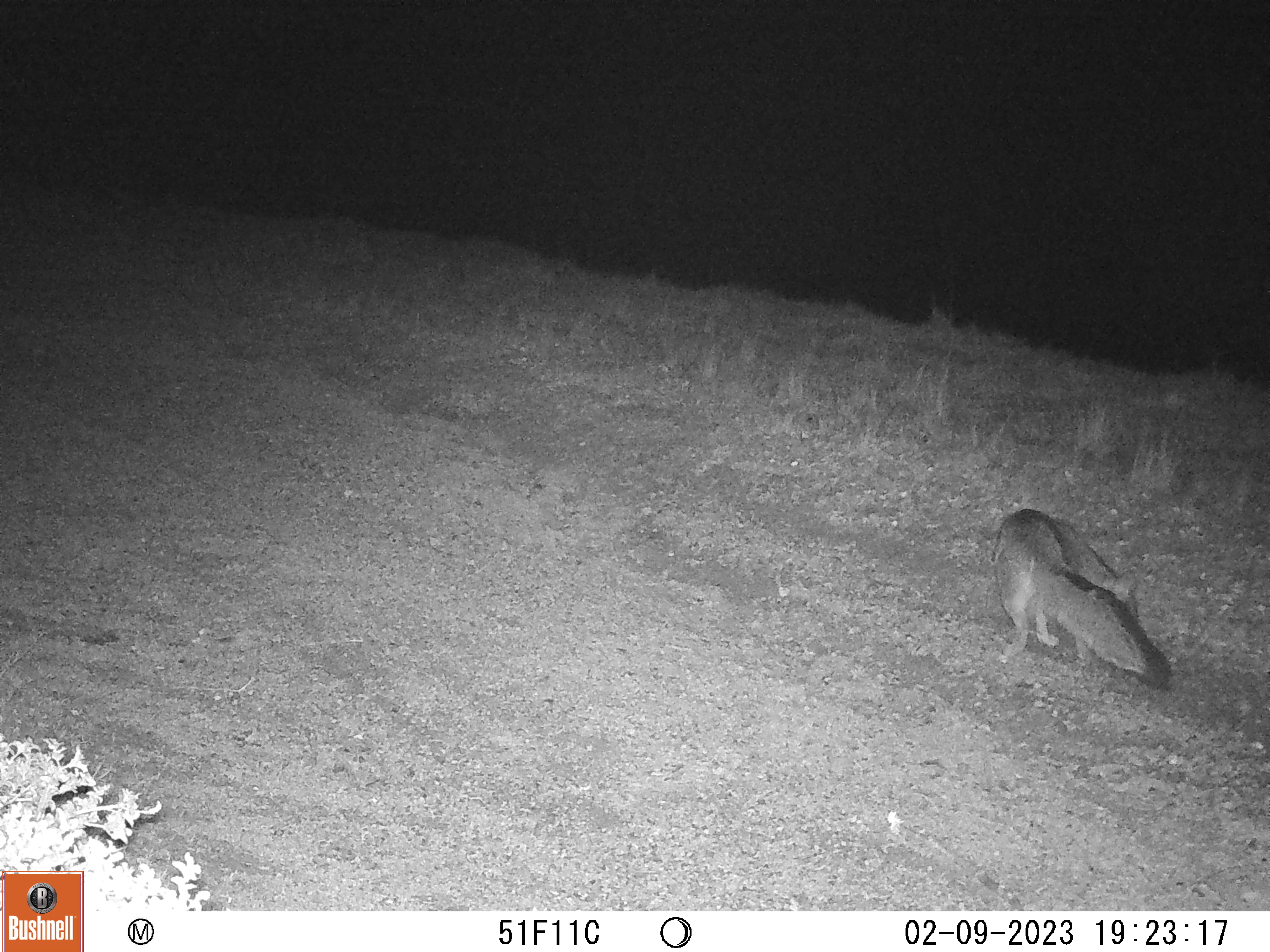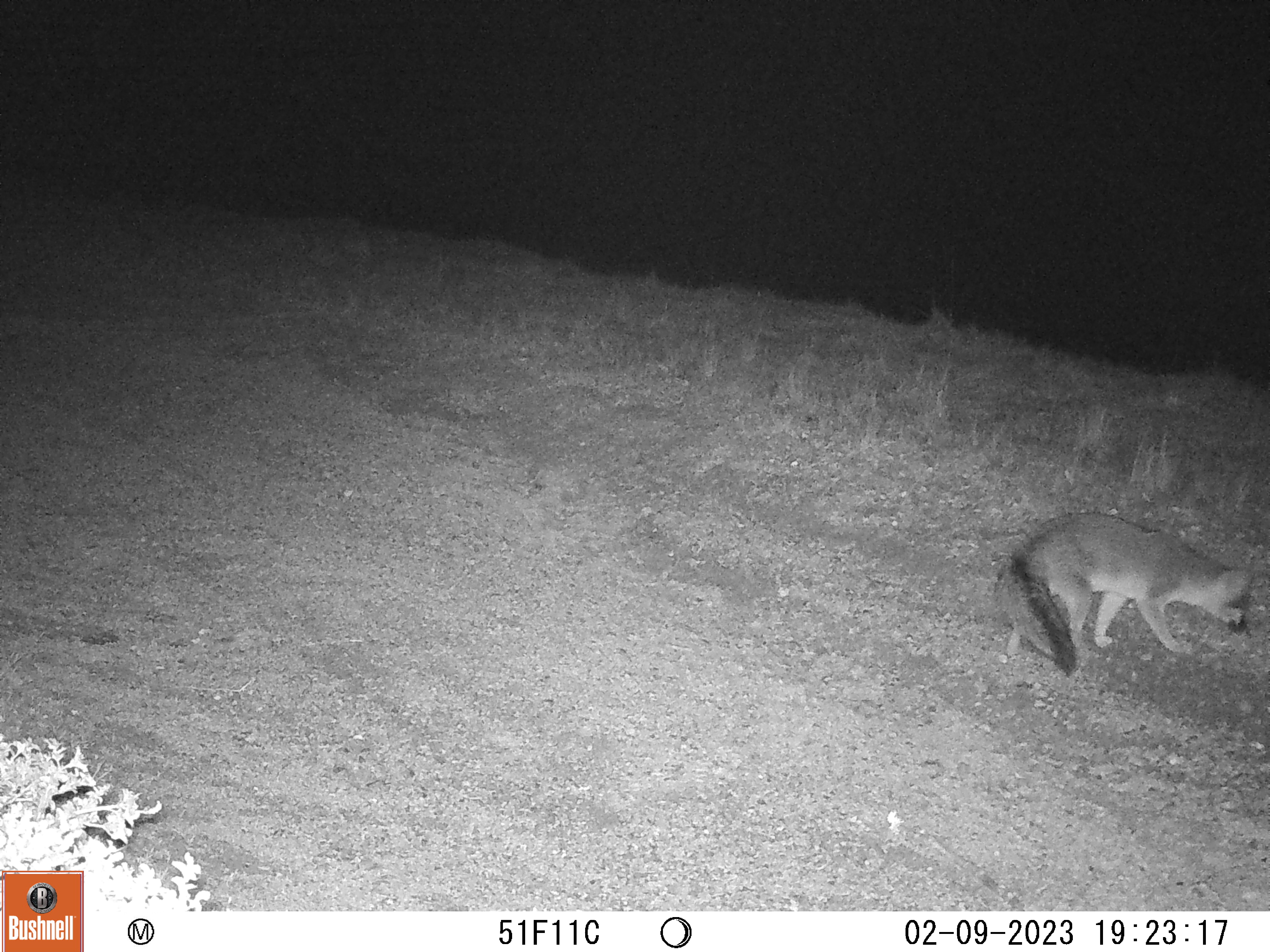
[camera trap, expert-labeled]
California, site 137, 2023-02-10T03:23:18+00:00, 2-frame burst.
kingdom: Animalia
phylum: Chordata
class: Mammalia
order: Carnivora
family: Canidae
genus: Urocyon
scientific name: Urocyon cinereoargenteus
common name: gray fox